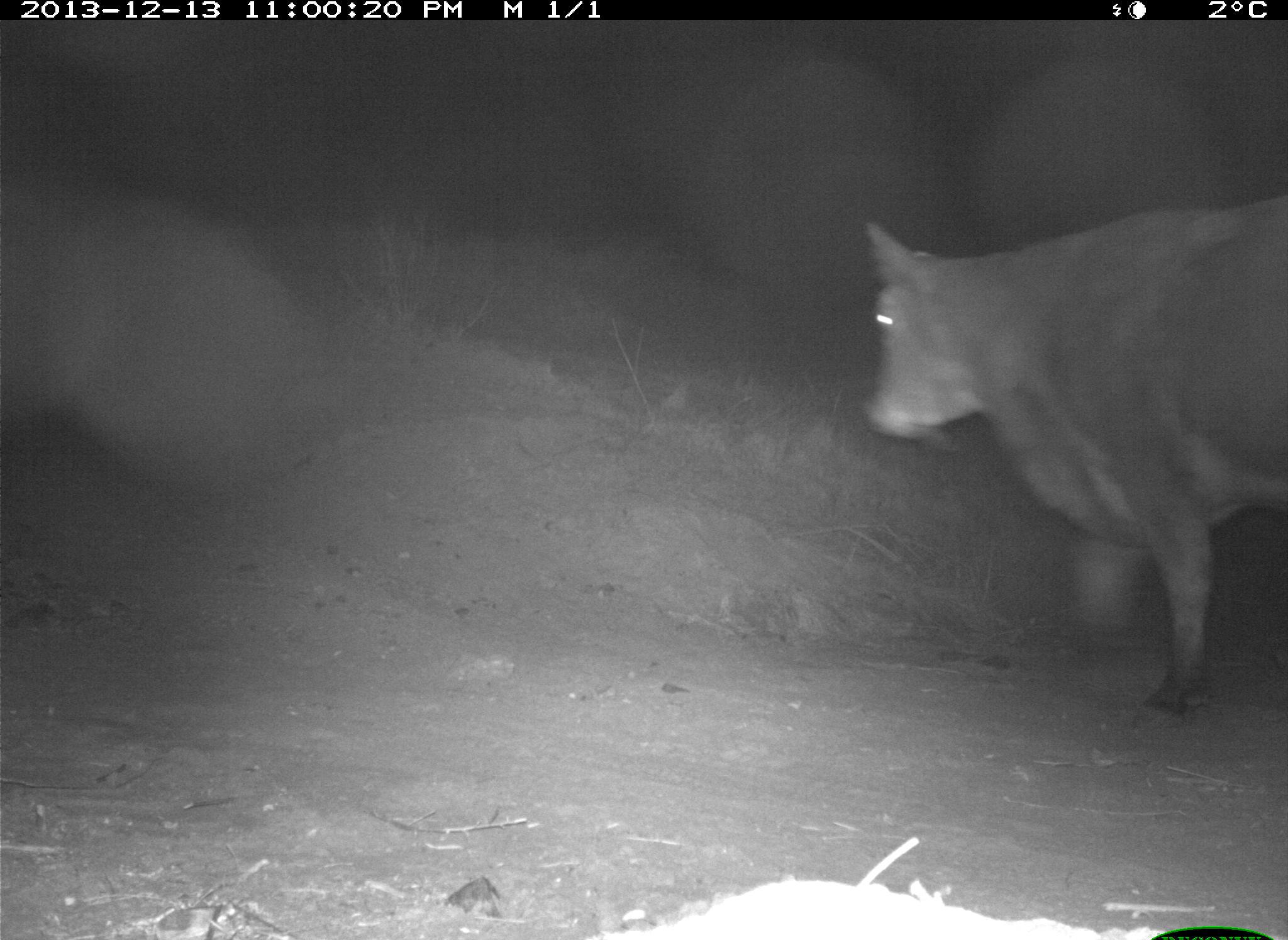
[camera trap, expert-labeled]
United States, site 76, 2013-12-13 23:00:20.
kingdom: Animalia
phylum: Chordata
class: Mammalia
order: Artiodactyla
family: Bovidae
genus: Bos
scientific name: Bos taurus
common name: cow